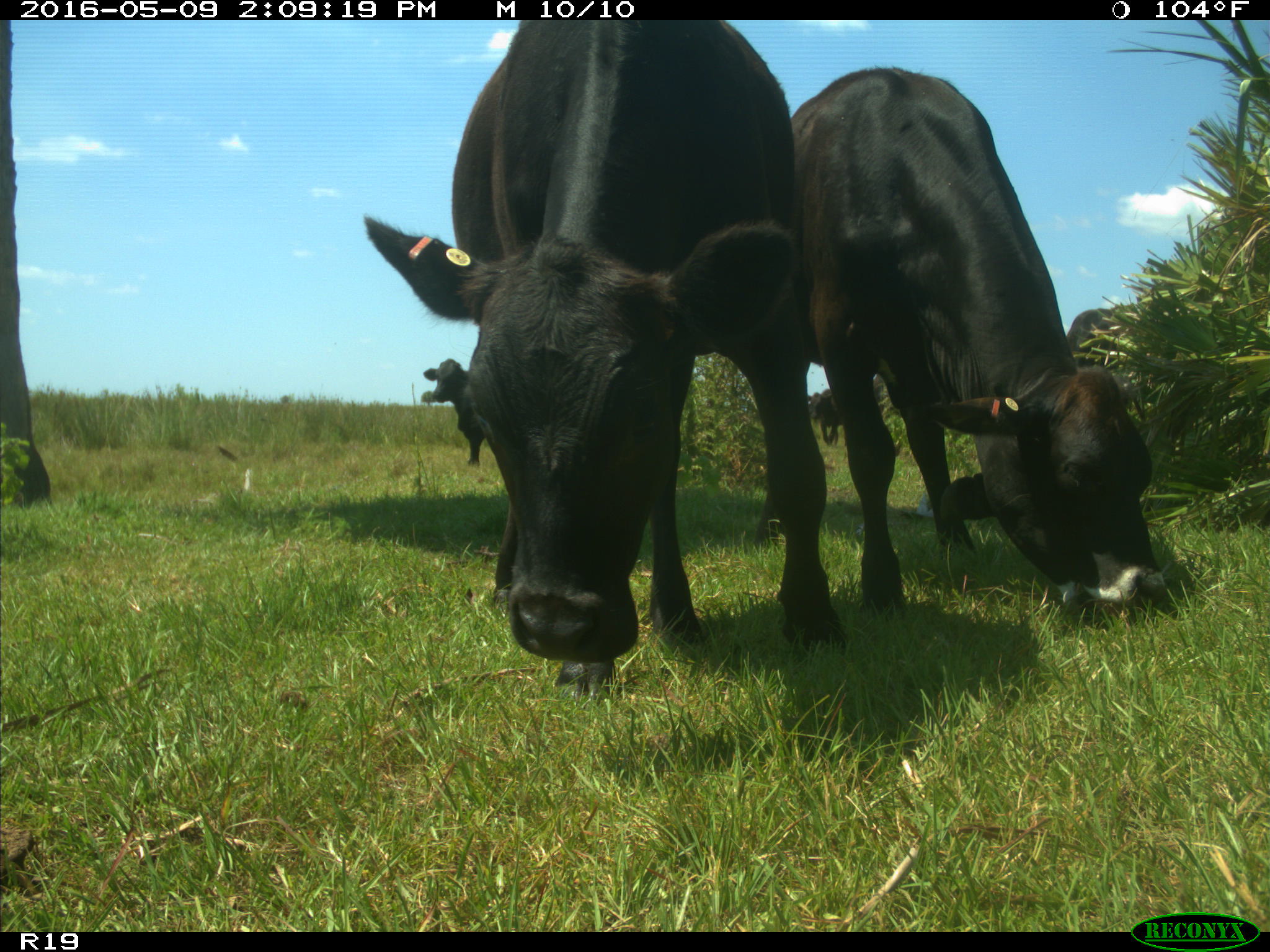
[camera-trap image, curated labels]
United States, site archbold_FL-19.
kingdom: Animalia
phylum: Chordata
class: Mammalia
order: Artiodactyla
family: Bovidae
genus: Bos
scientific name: Bos taurus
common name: domestic cow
Bos taurus (domestic cow).